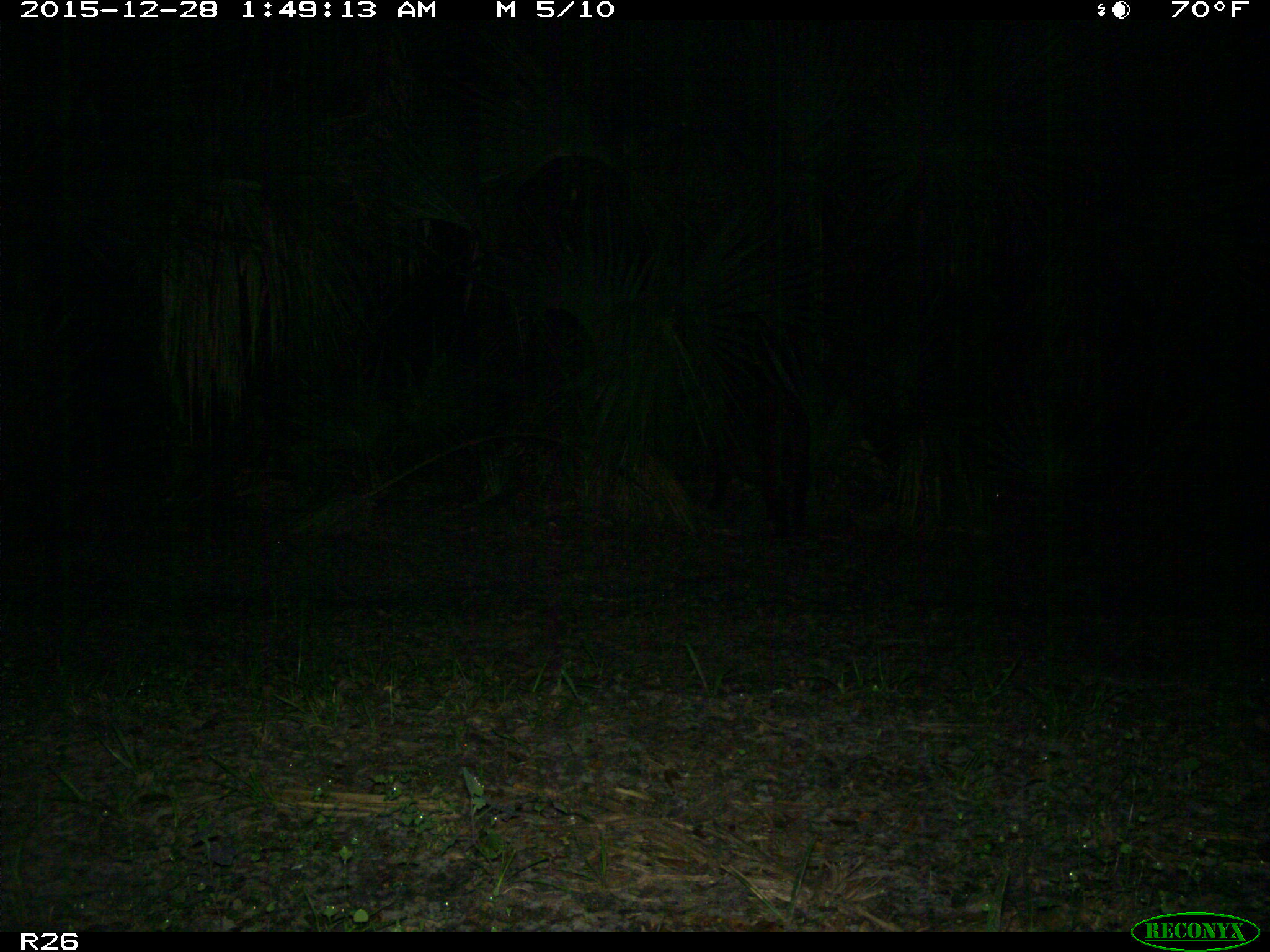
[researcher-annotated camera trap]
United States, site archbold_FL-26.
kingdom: Animalia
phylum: Chordata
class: Mammalia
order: Artiodactyla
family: Suidae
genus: Sus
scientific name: Sus scrofa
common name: wild boar